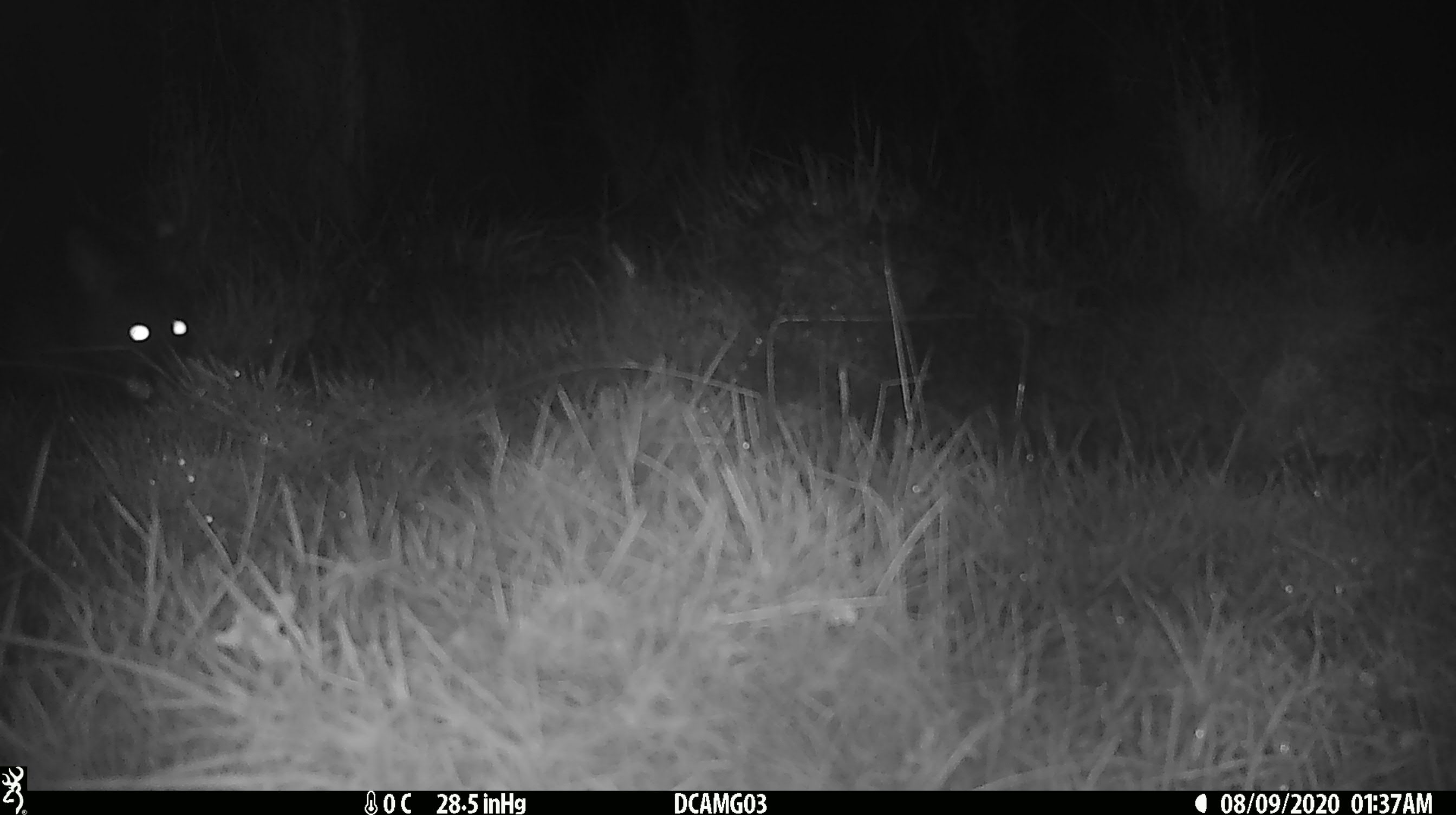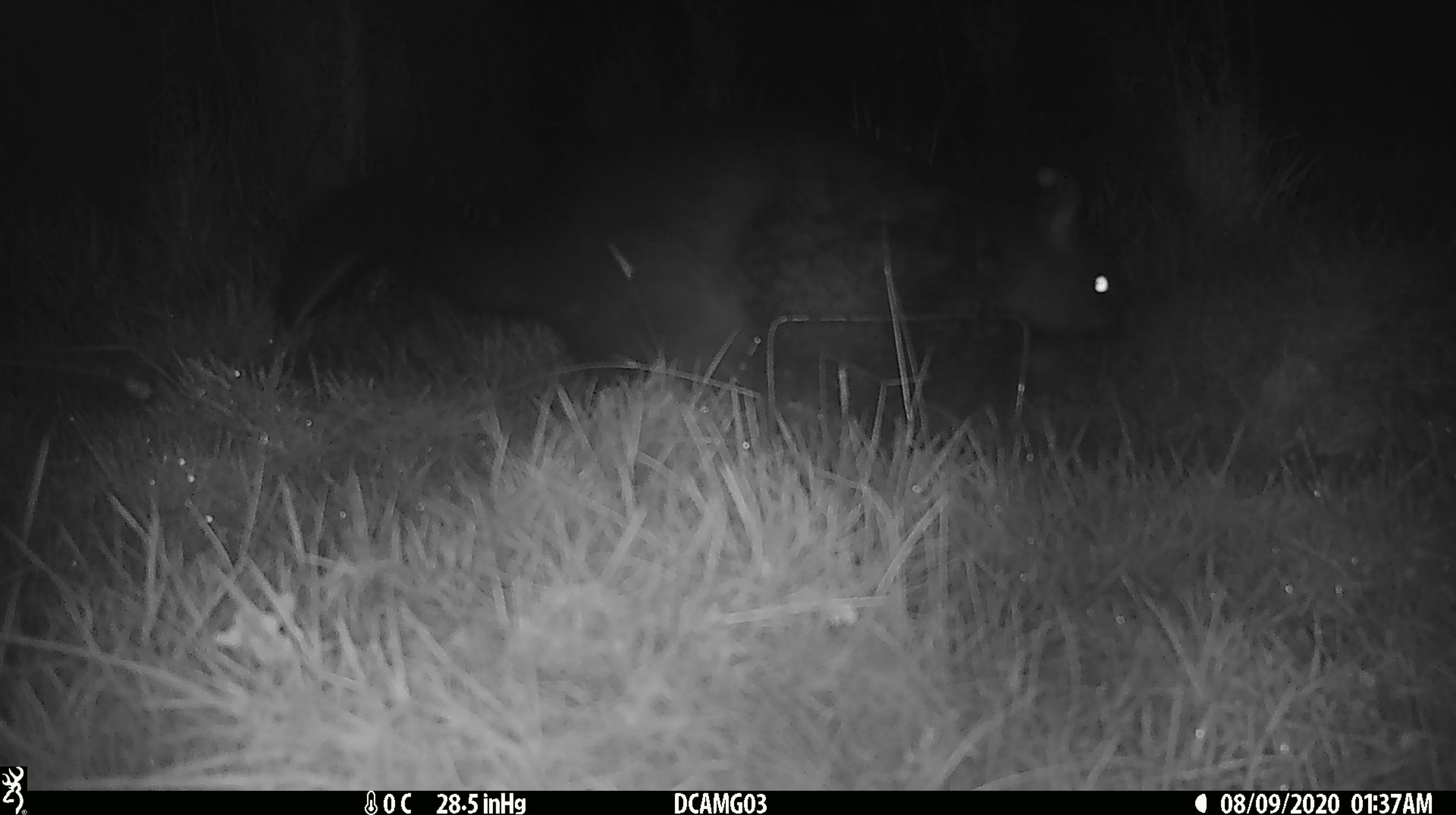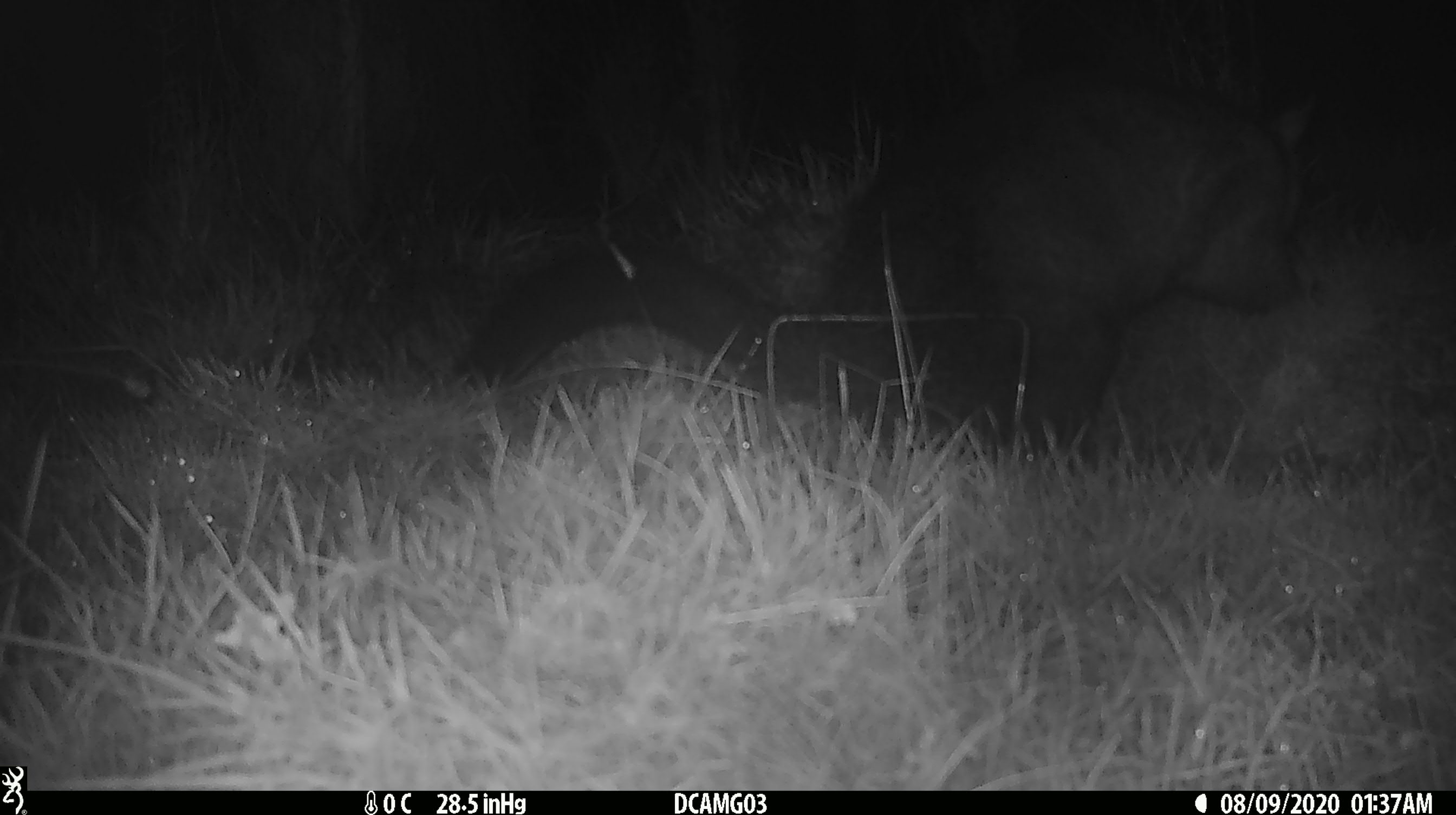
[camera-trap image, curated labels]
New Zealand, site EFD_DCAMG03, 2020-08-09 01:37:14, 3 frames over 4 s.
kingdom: Animalia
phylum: Chordata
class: Mammalia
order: Diprotodontia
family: Phalangeridae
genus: Trichosurus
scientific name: Trichosurus vulpecula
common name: common brushtail possum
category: possum